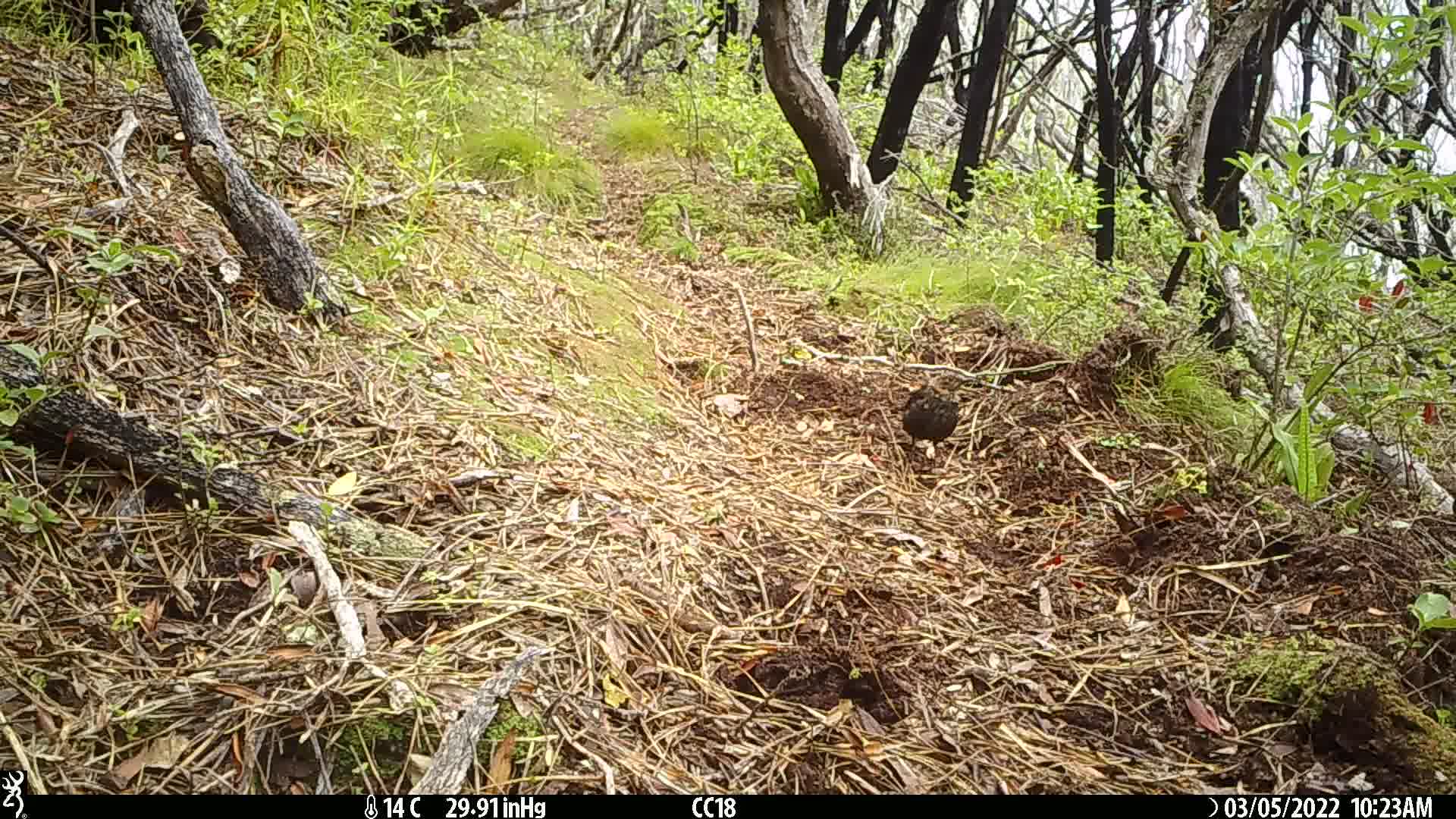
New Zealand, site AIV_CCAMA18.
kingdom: Animalia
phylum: Chordata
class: Aves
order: Passeriformes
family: Turdidae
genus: Turdus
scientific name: Turdus merula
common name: eurasian blackbird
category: blackbird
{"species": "blackbird (eurasian blackbird) (Turdus merula)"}